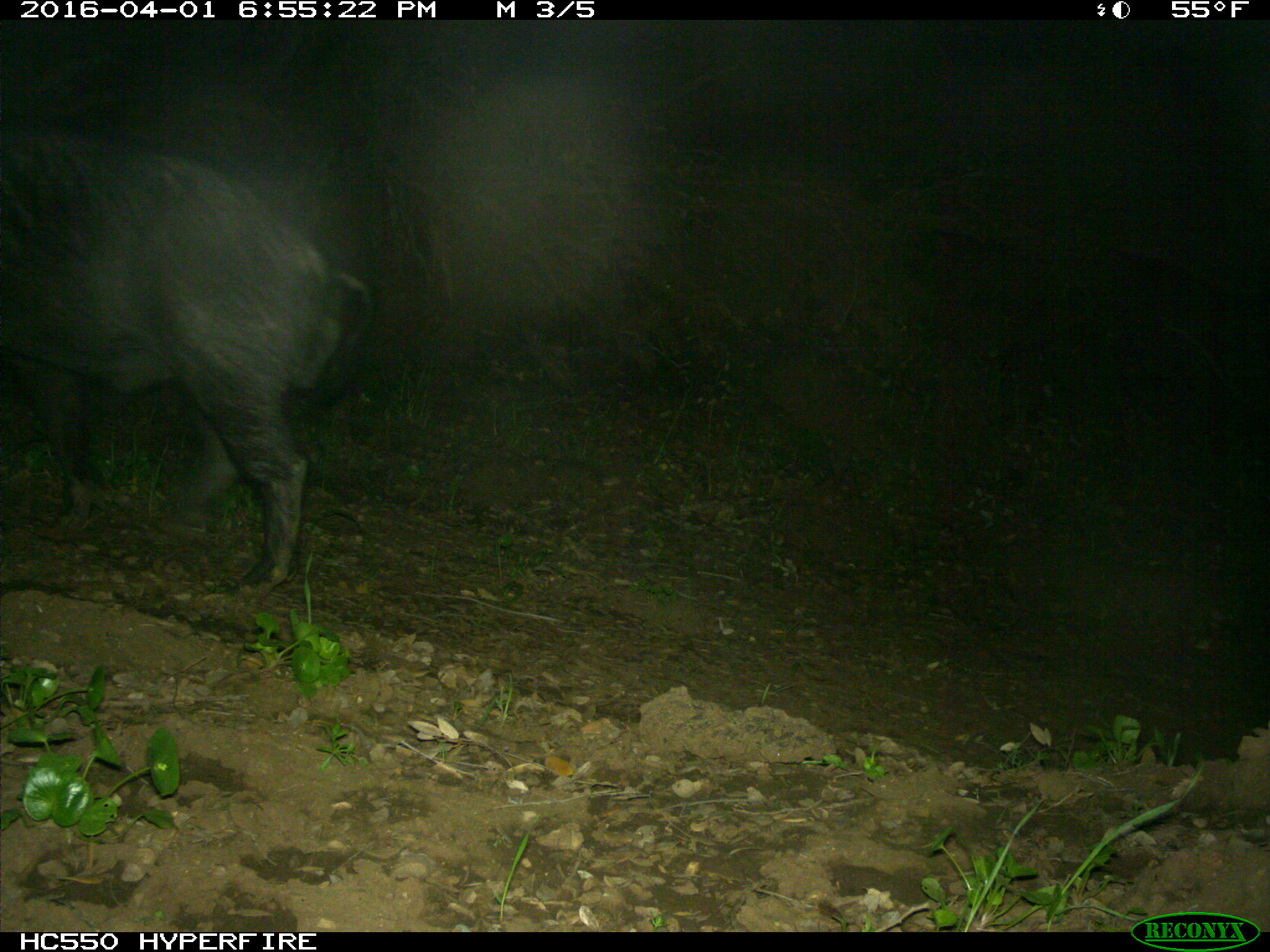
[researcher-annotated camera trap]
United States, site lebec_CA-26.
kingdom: Animalia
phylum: Chordata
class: Mammalia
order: Artiodactyla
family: Suidae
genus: Sus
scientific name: Sus scrofa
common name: wild boar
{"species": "Sus scrofa (wild boar)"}